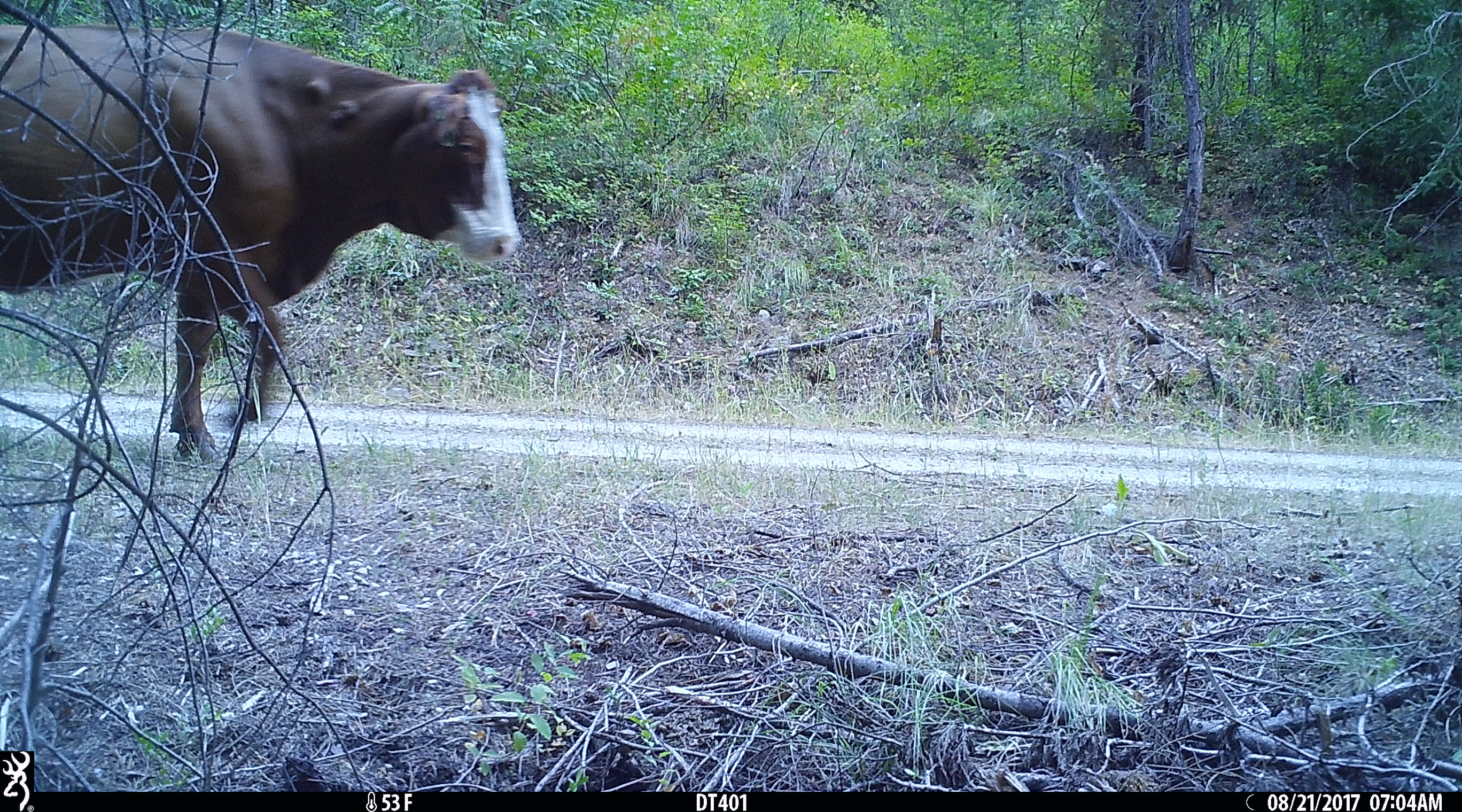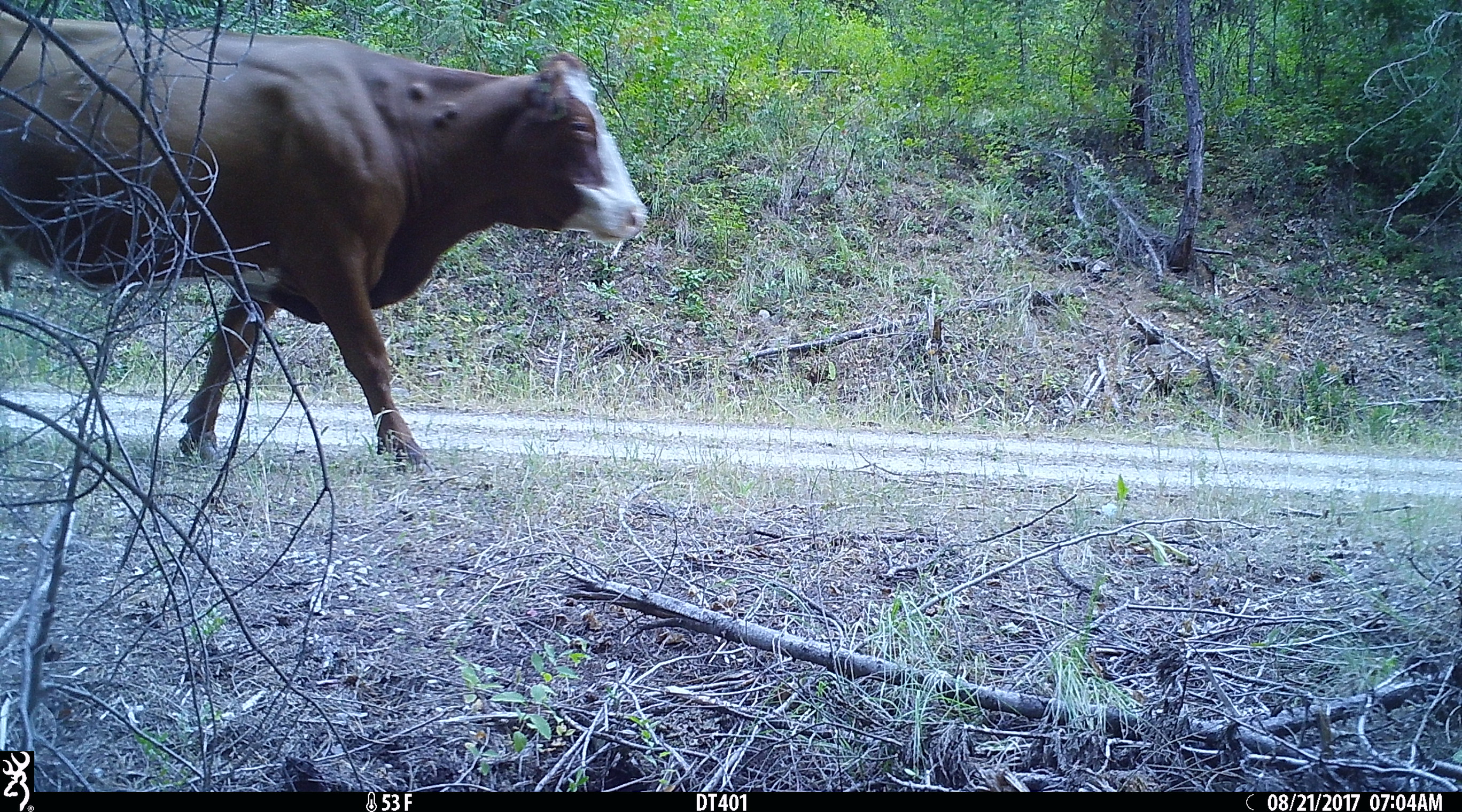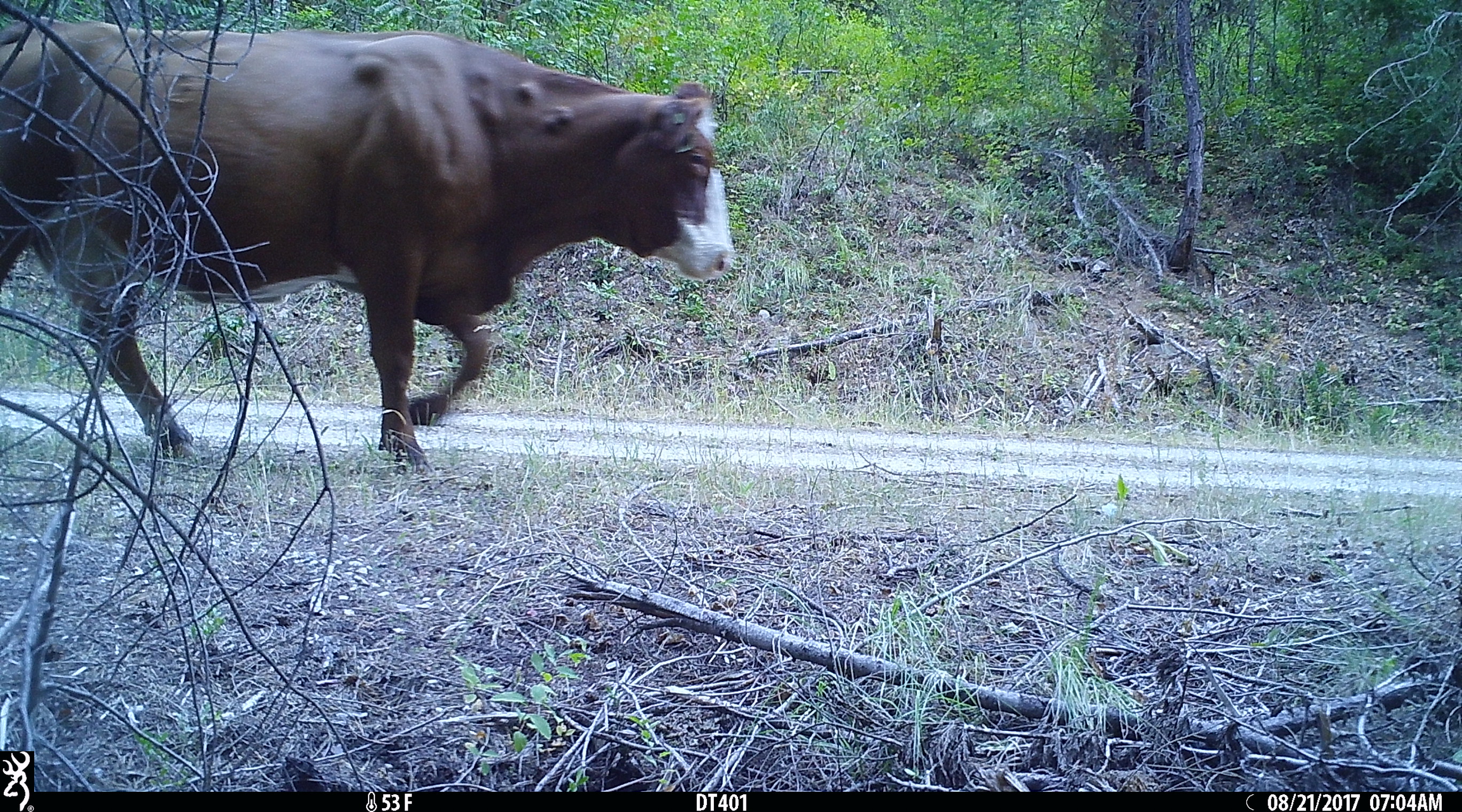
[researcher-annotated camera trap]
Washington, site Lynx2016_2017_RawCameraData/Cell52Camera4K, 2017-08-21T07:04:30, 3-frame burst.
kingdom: Animalia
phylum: Chordata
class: Mammalia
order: Artiodactyla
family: Bovidae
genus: Bos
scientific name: Bos taurus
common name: domestic cattle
Domestic cattle (Bos taurus). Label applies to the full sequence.